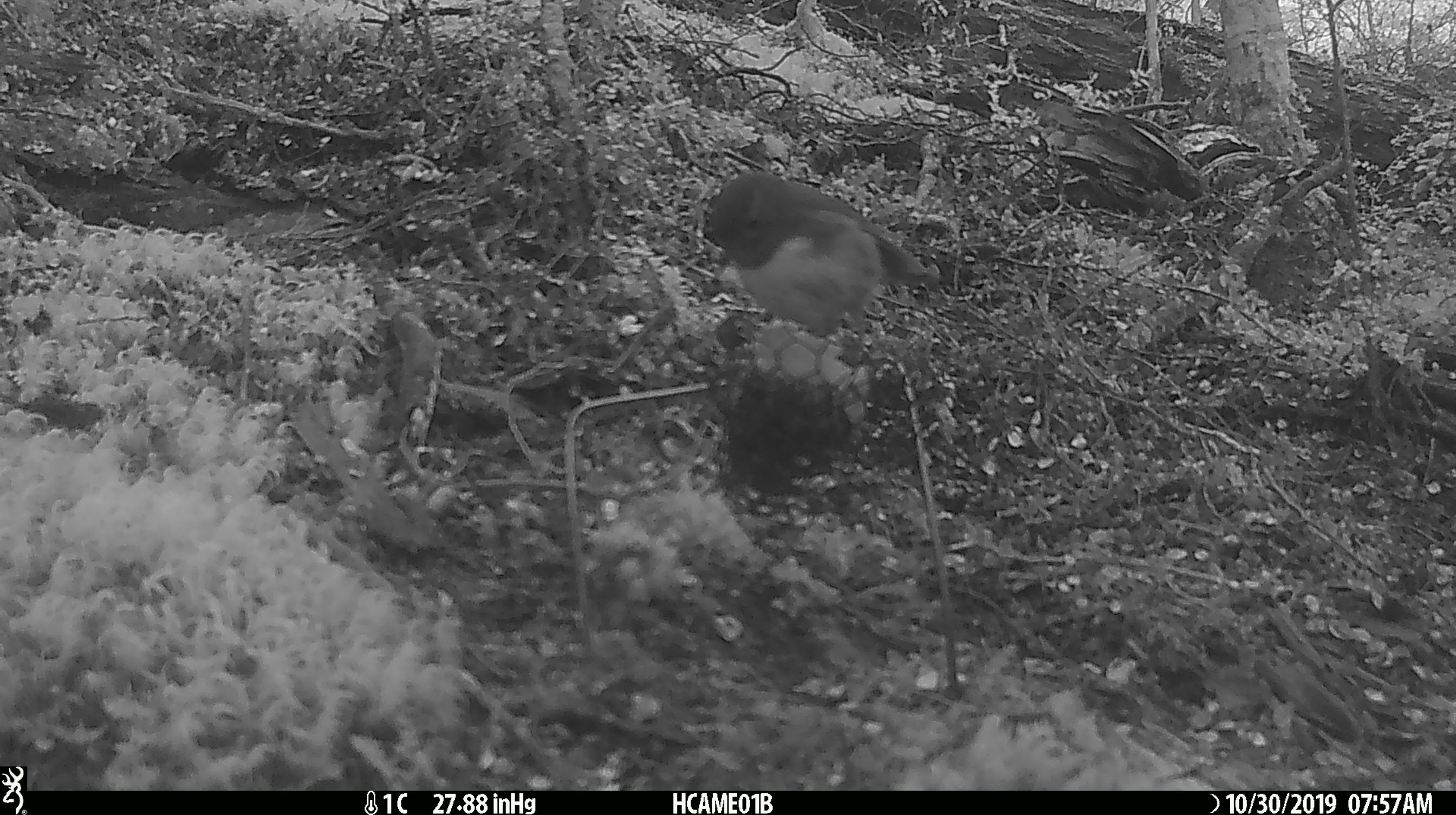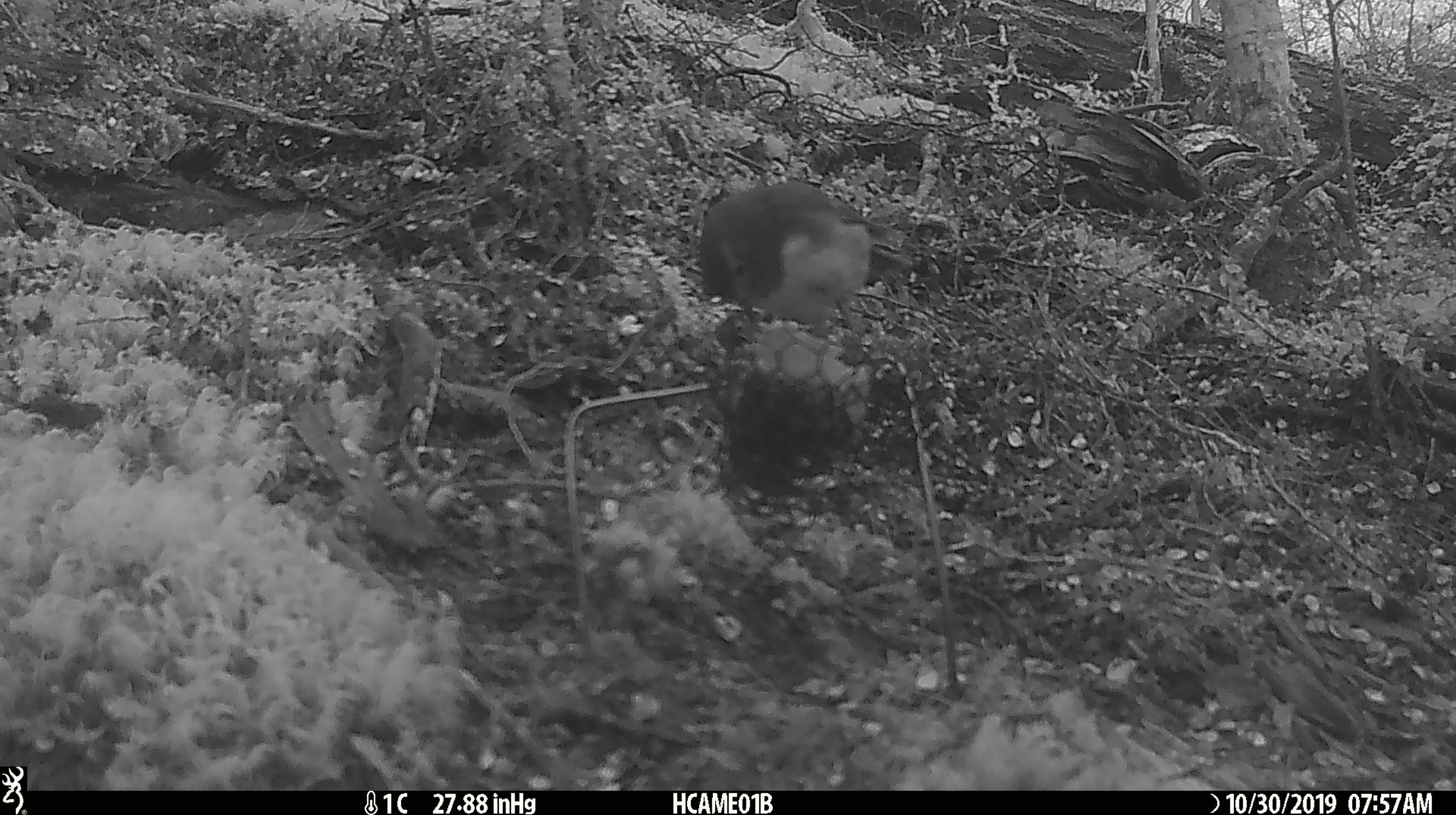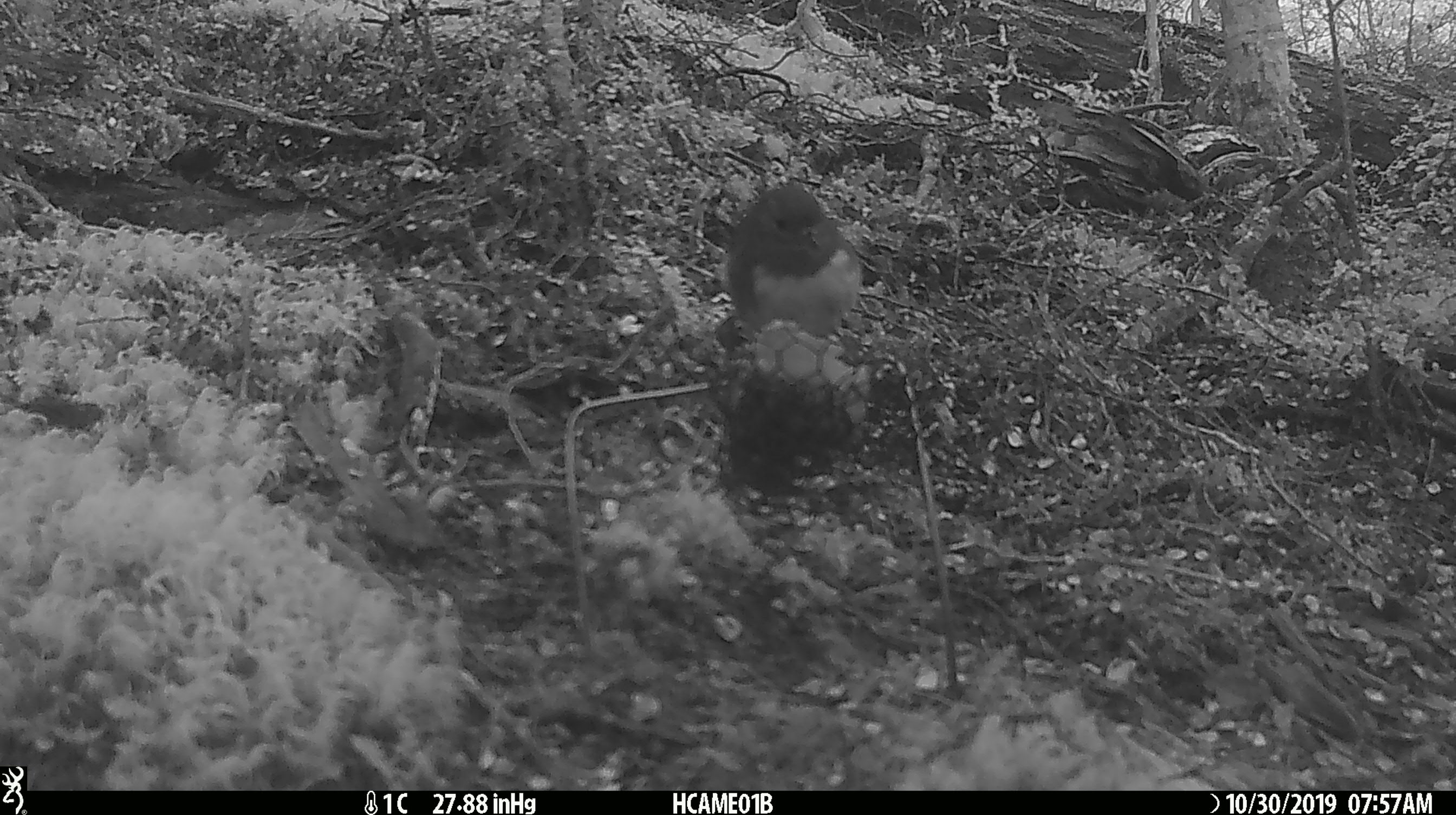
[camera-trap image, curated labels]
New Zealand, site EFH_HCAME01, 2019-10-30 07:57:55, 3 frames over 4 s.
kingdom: Animalia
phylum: Chordata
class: Aves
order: Passeriformes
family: Petroicidae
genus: Petroica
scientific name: Petroica australis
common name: new zealand robin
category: robin